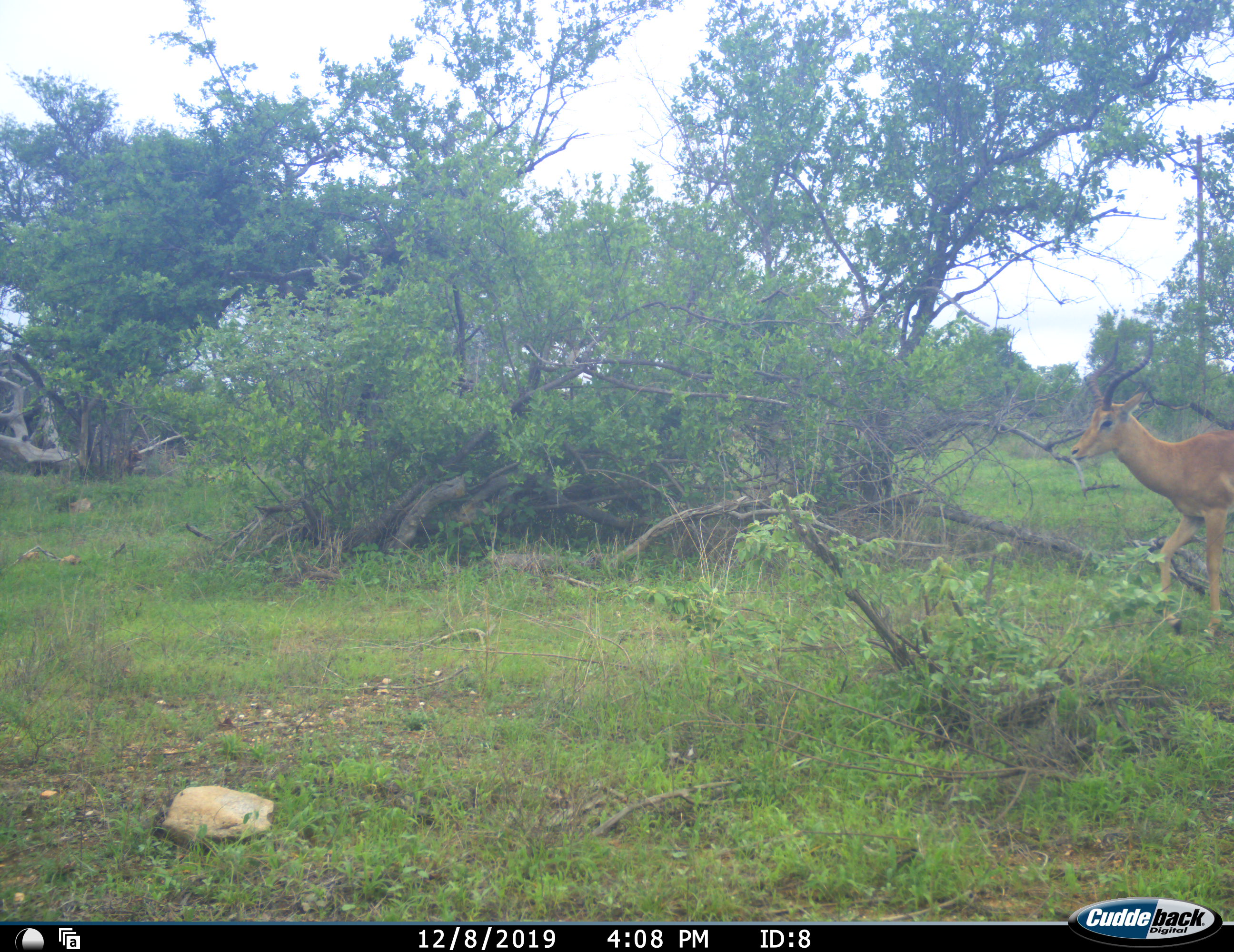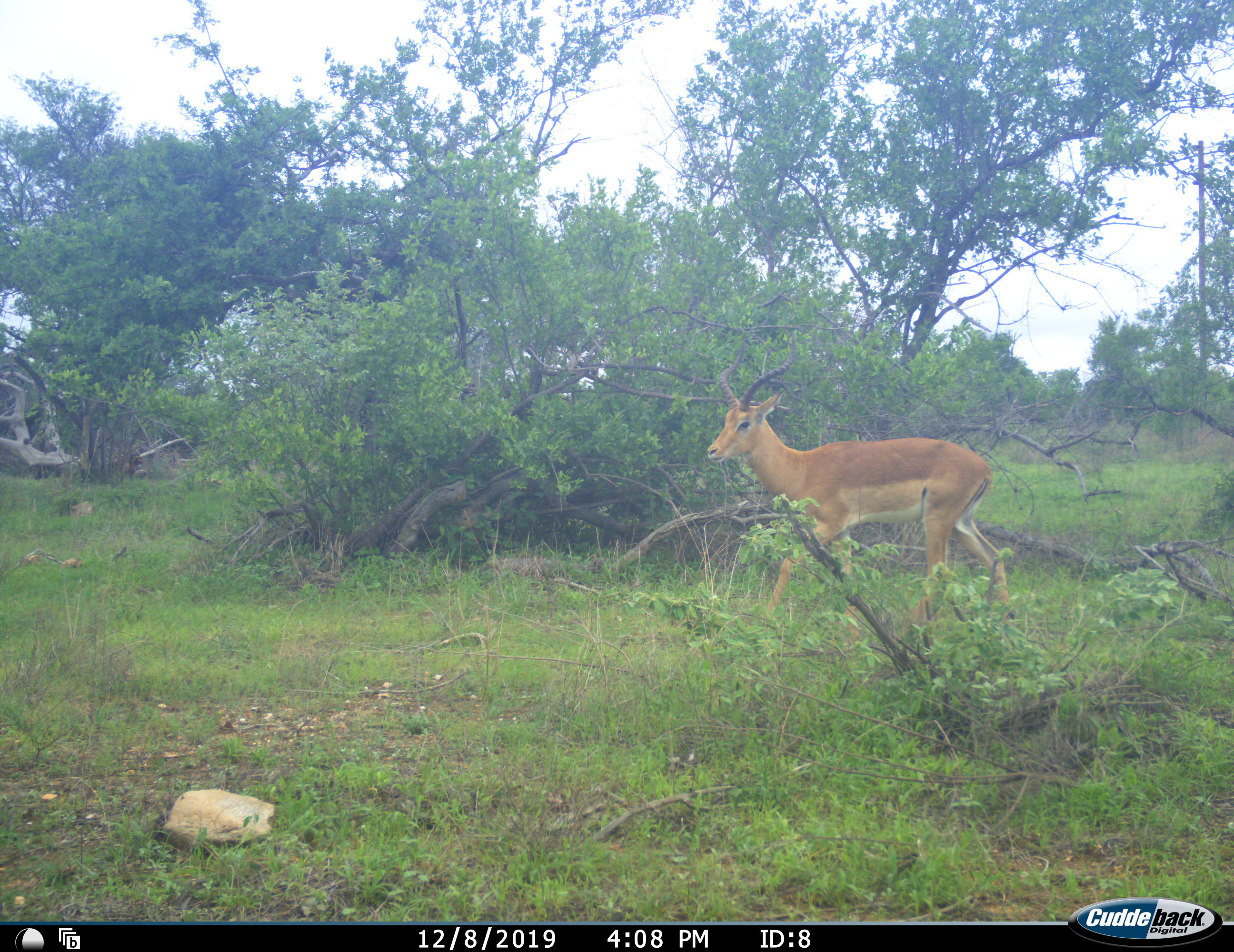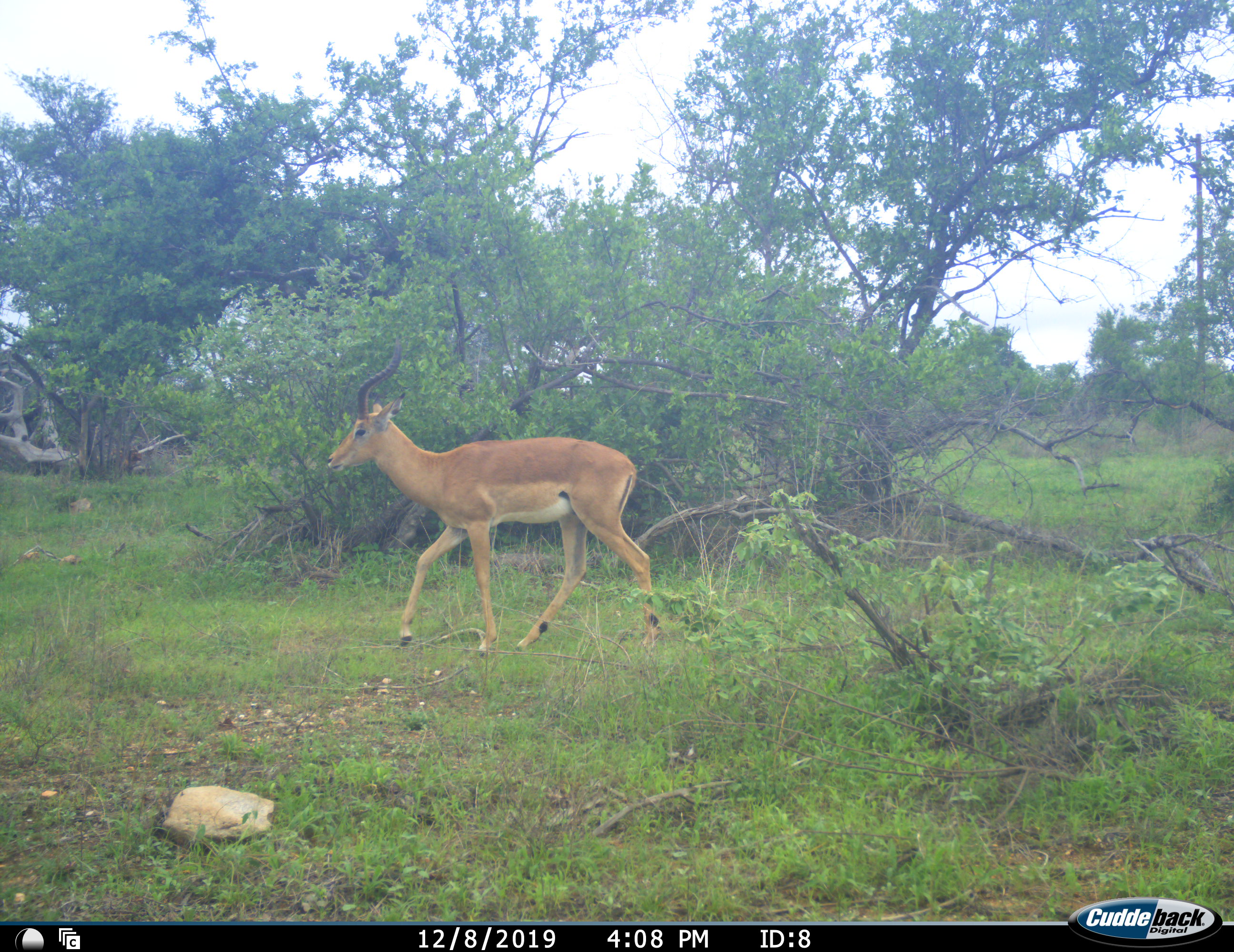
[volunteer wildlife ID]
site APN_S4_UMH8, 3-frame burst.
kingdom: Animalia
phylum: Chordata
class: Mammalia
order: Artiodactyla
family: Bovidae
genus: Aepyceros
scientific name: Aepyceros melampus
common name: impala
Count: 1.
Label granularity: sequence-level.